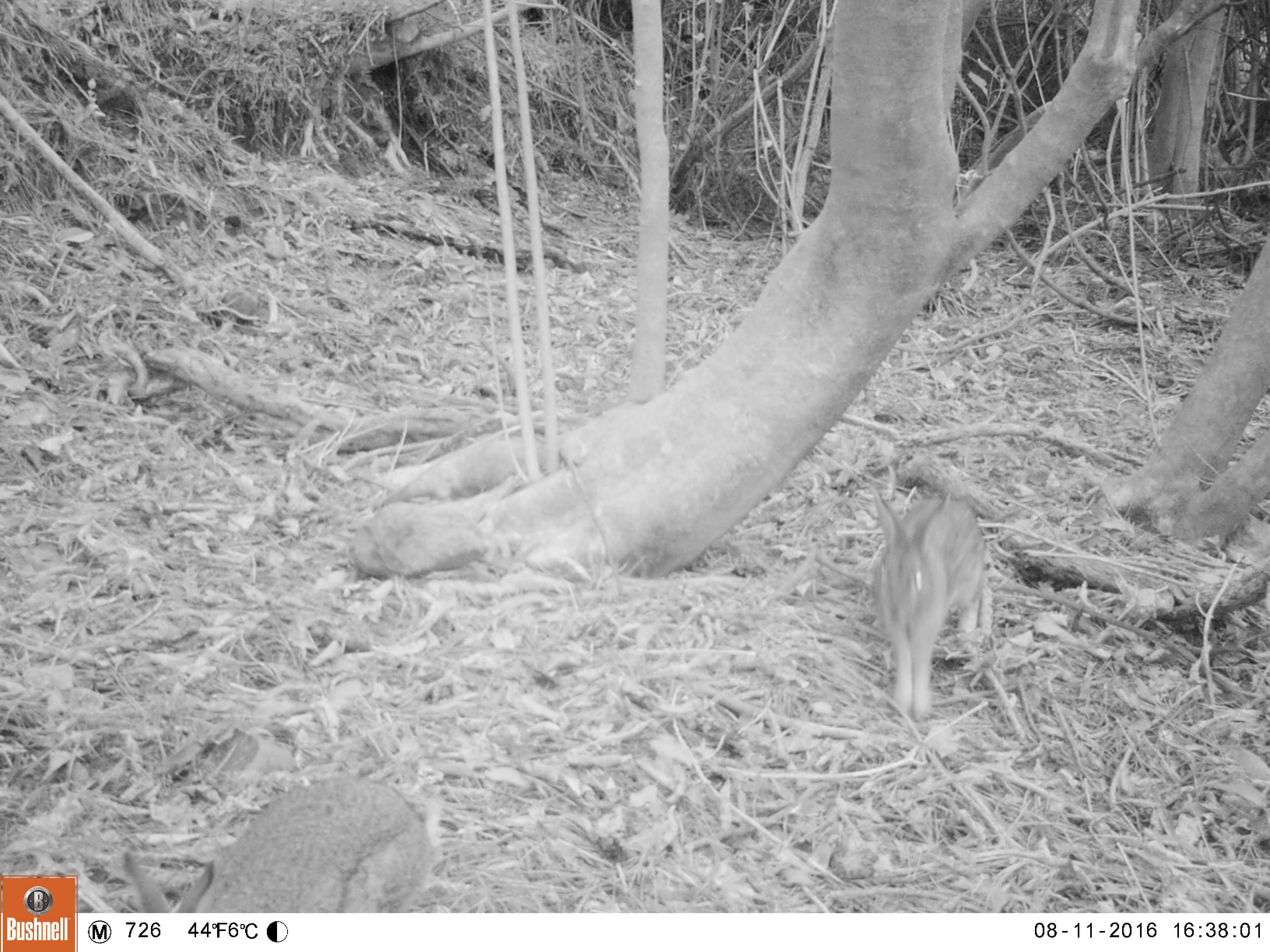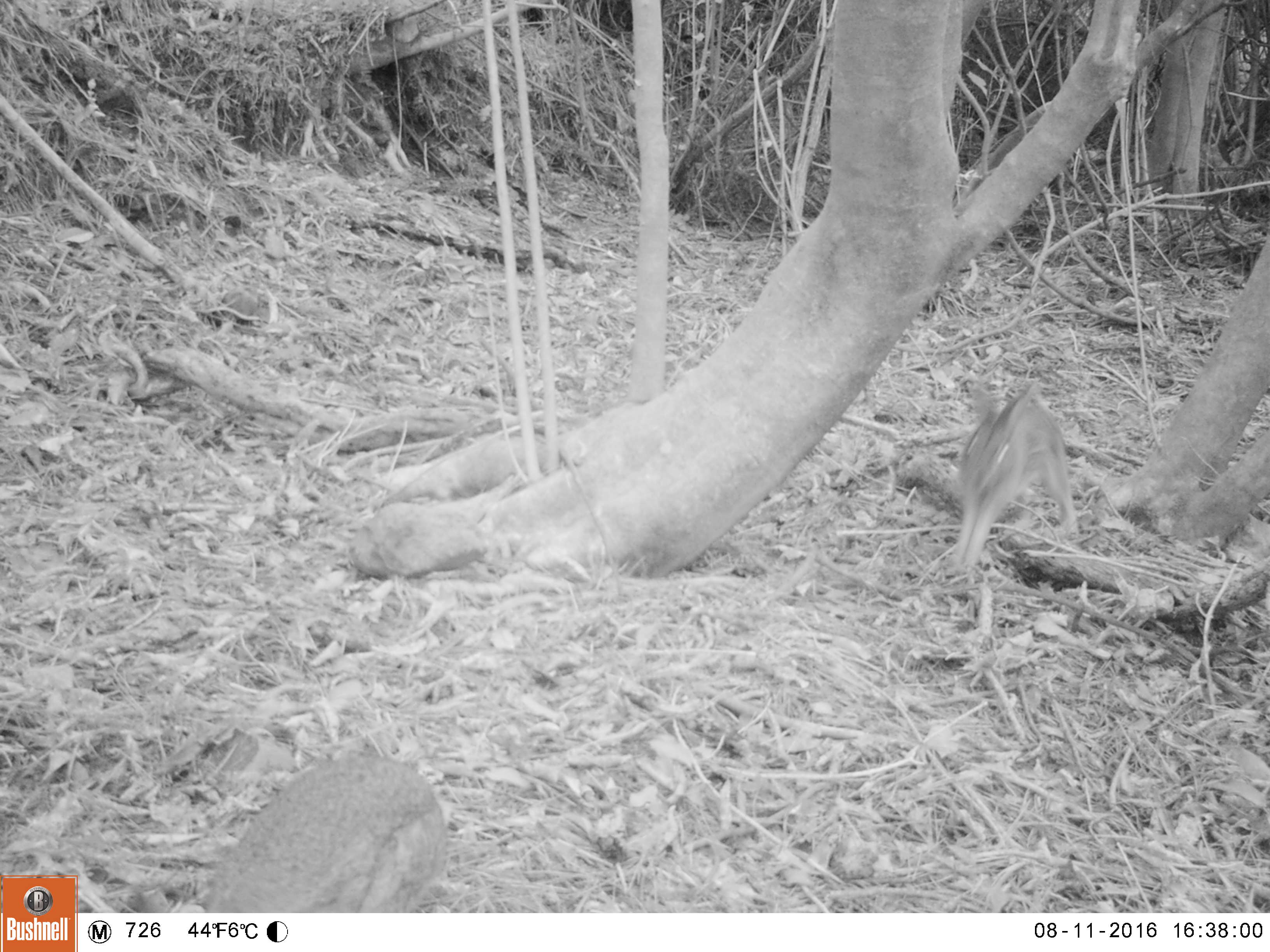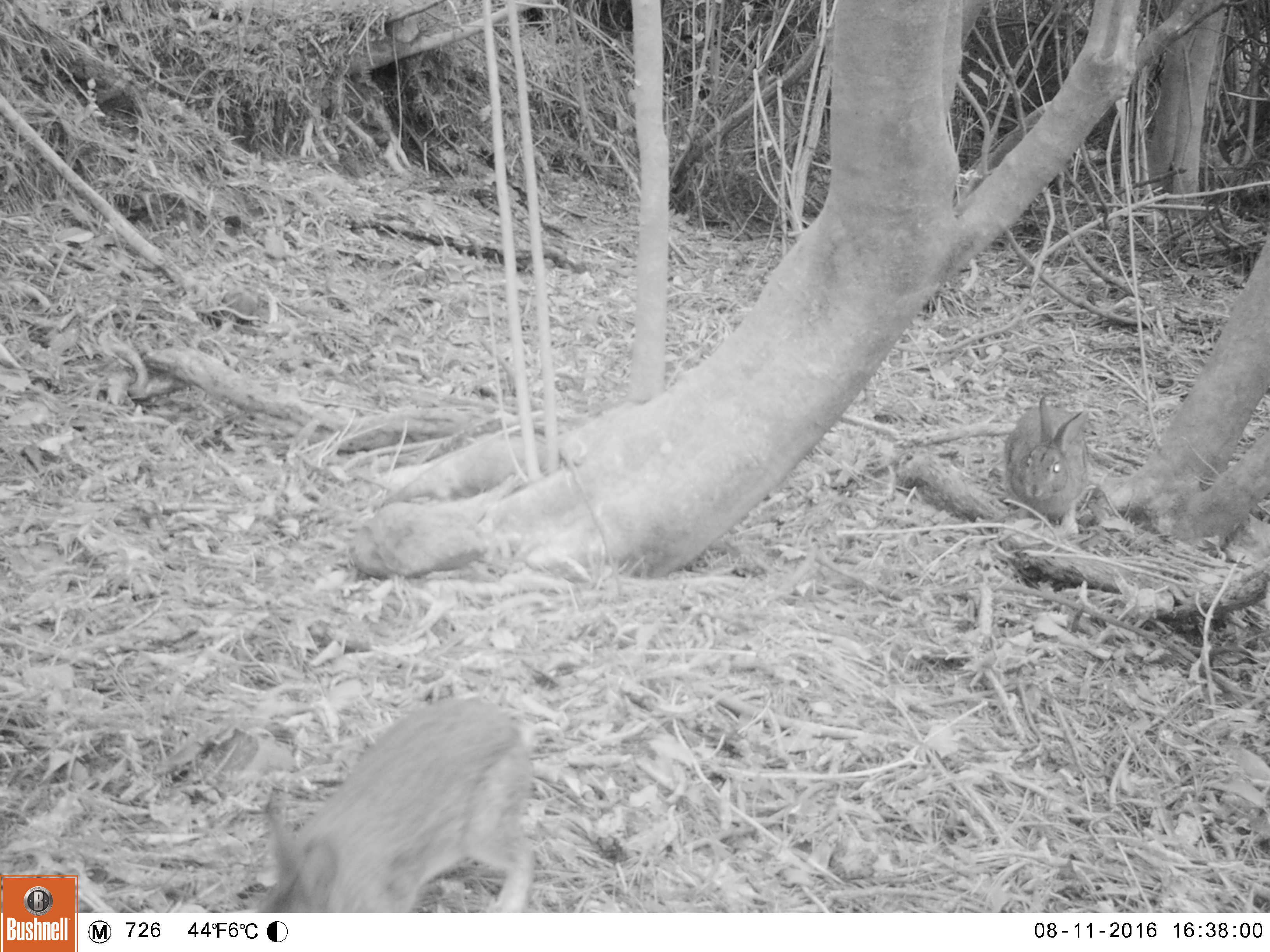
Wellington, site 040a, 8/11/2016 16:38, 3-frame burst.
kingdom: Animalia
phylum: Chordata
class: Mammalia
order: Lagomorpha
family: Leporidae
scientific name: Leporidae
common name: rabbit